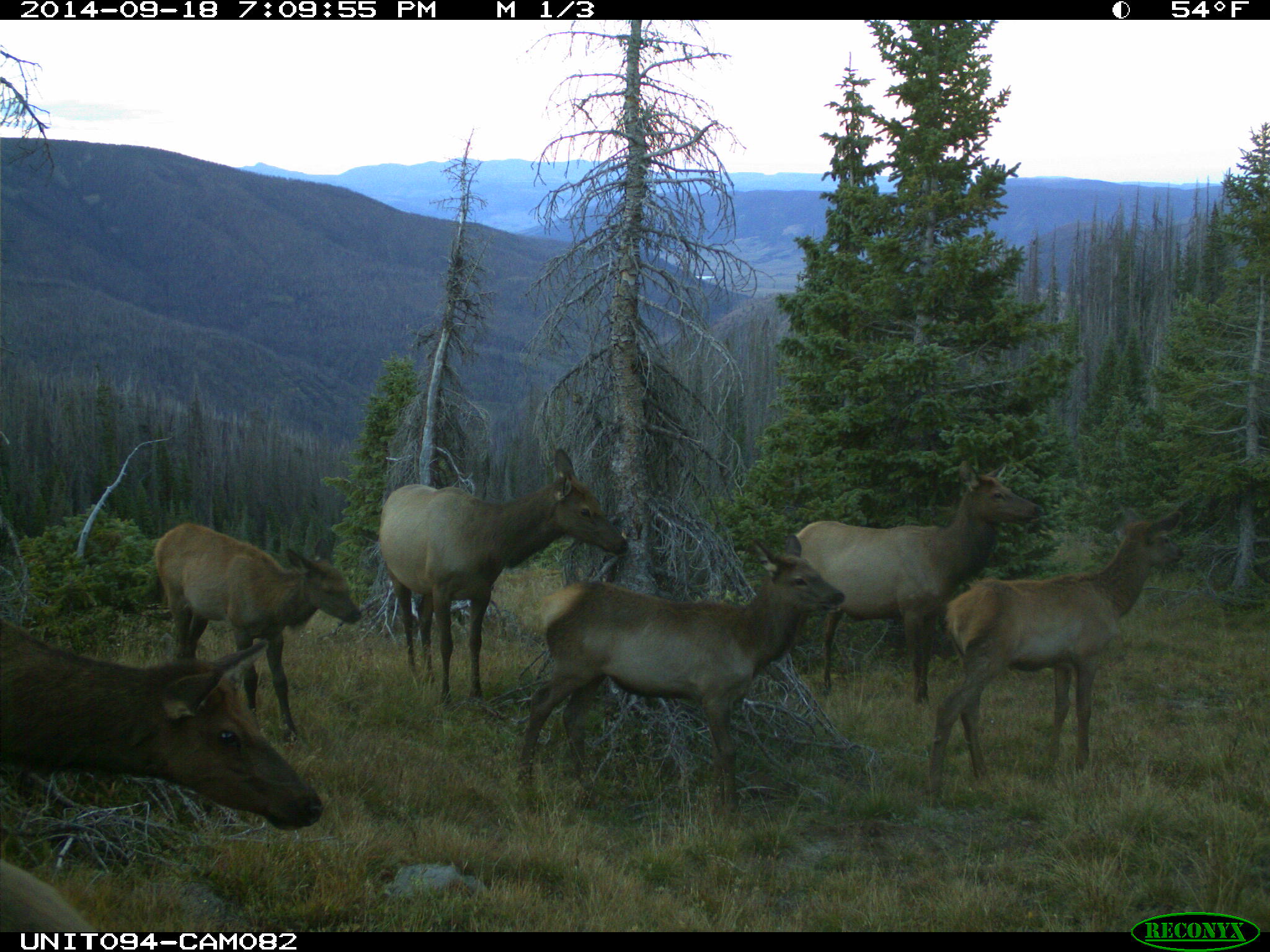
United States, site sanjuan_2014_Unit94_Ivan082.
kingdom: Animalia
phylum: Chordata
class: Mammalia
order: Artiodactyla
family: Cervidae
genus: Cervus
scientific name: Cervus elaphus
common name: red deer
Cervus elaphus (red deer).